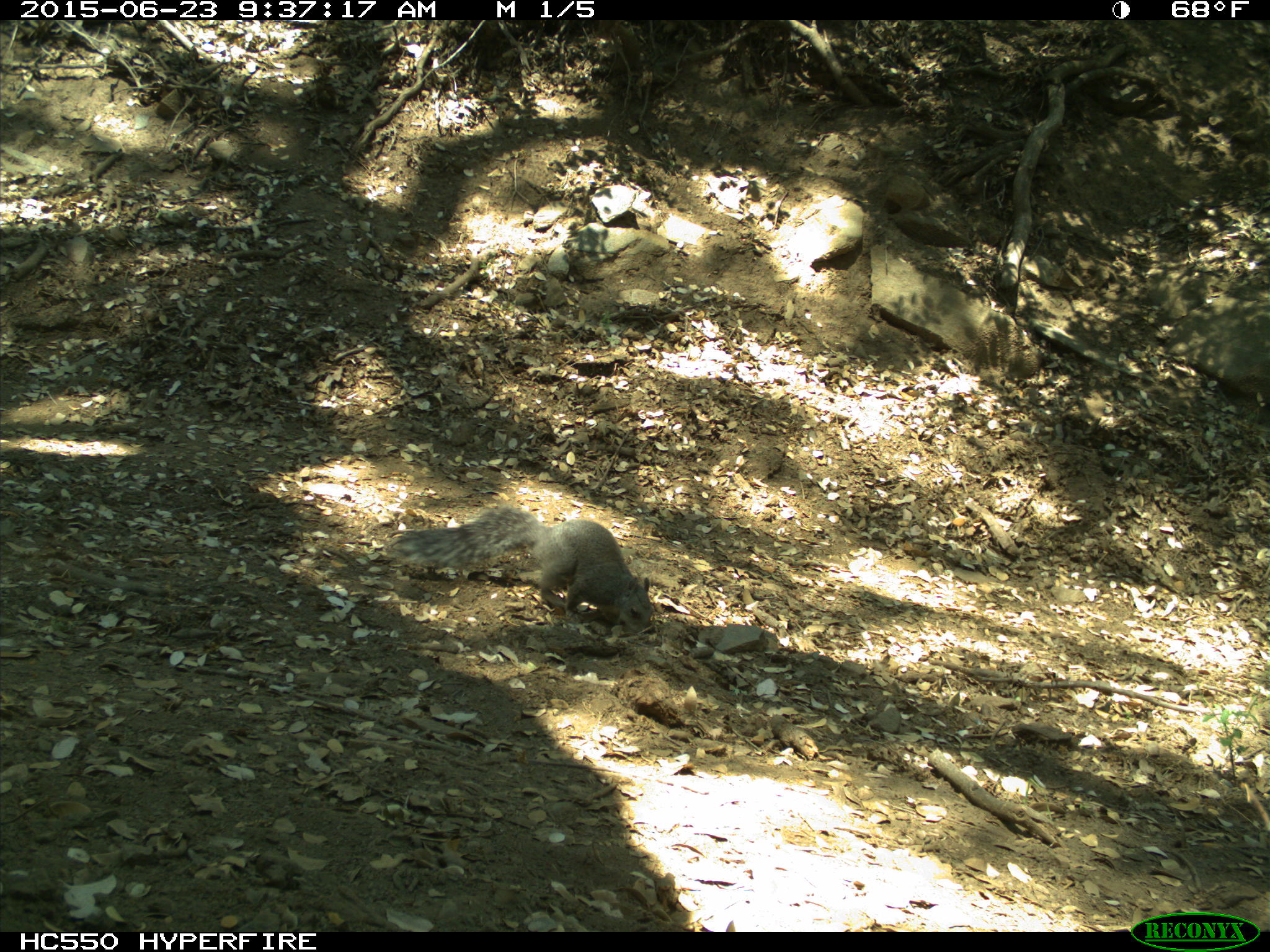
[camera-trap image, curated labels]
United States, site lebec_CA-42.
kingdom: Animalia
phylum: Chordata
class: Mammalia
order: Rodentia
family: Sciuridae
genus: Sciurus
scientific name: Sciurus carolinensis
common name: eastern gray squirrel